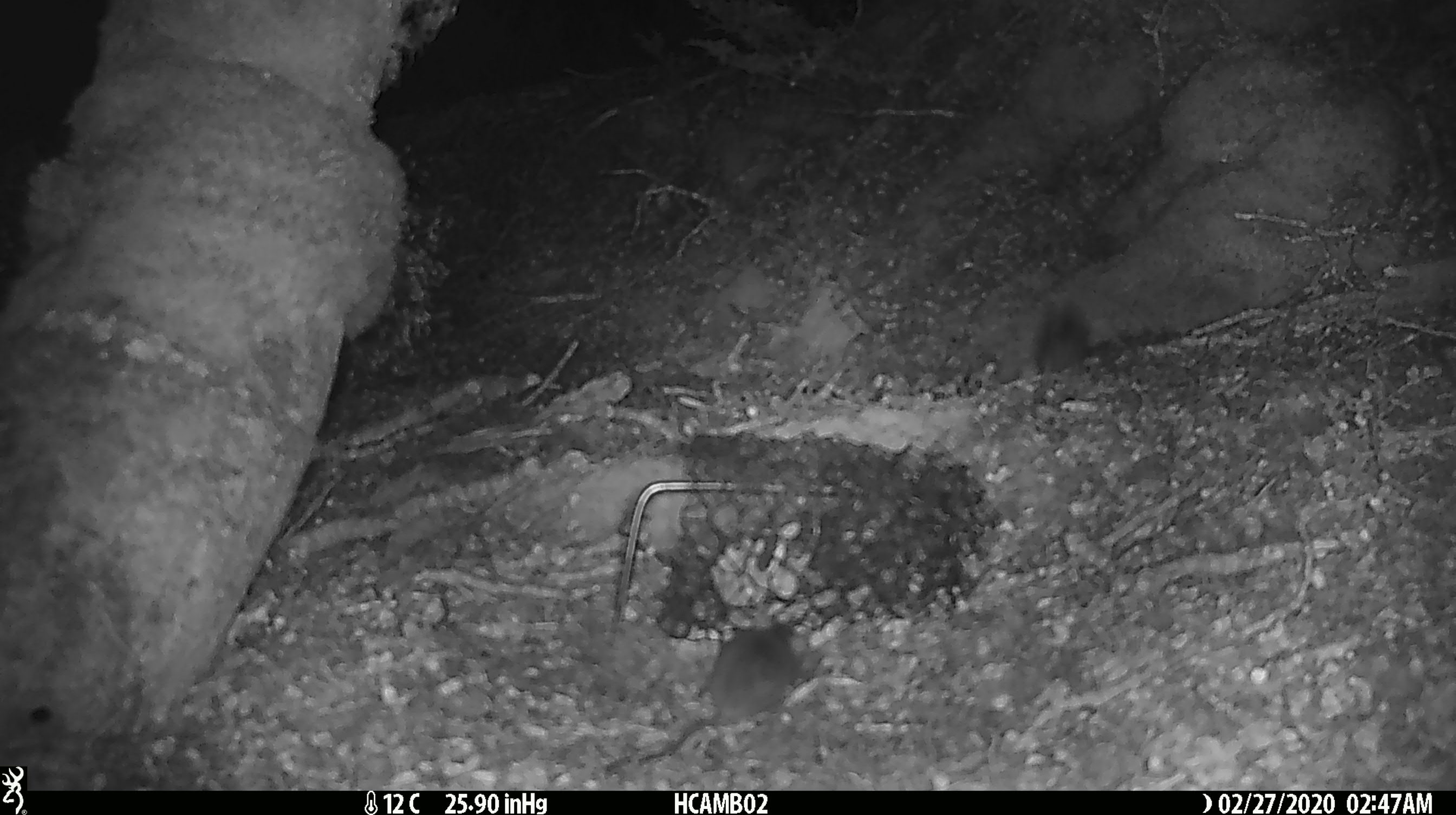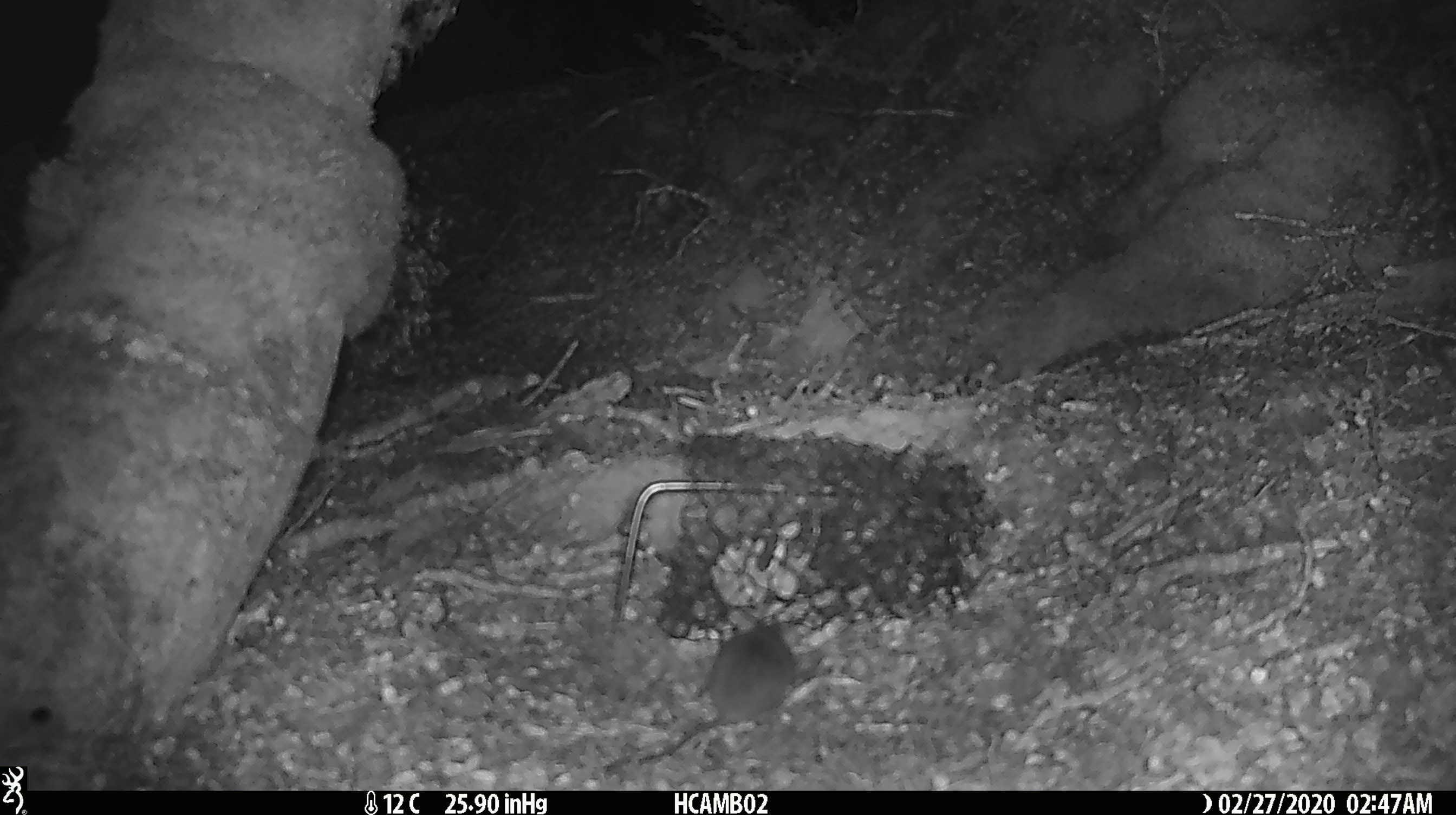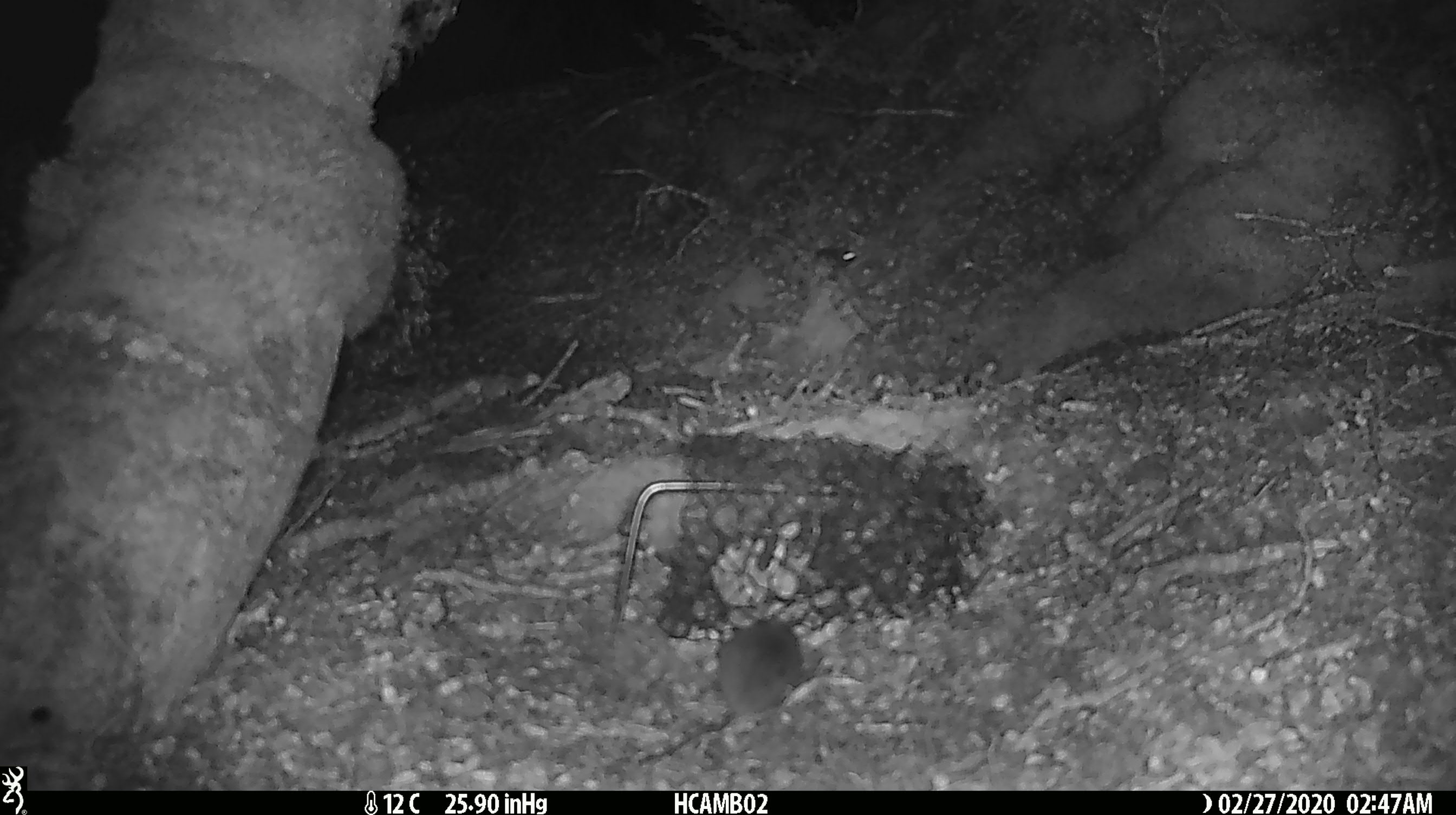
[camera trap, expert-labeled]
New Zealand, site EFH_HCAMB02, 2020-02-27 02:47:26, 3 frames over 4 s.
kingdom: Animalia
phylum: Chordata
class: Mammalia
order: Rodentia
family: Muridae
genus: Mus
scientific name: Mus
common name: mouse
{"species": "mouse (Mus)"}